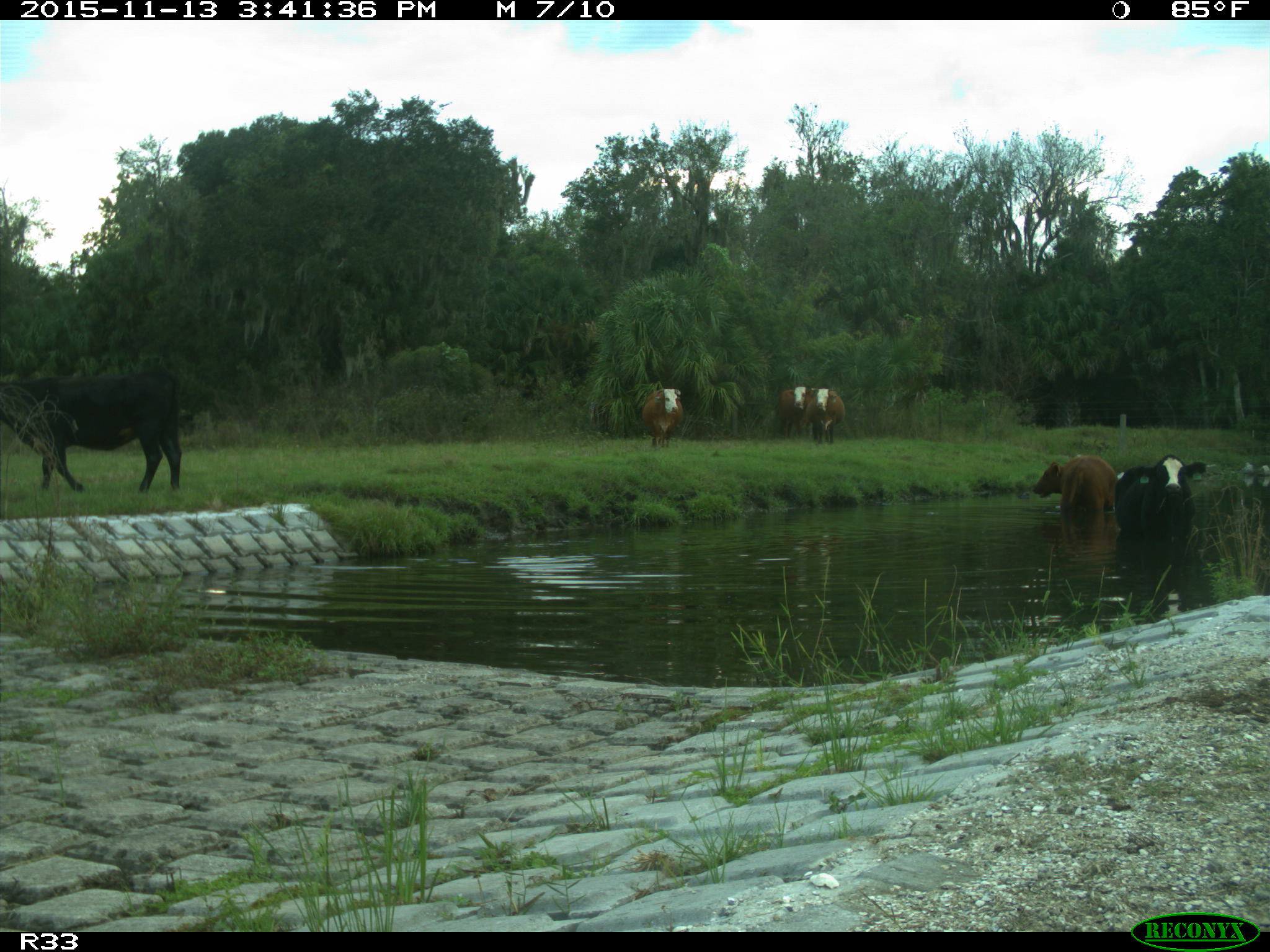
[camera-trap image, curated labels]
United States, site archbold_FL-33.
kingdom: Animalia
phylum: Chordata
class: Mammalia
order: Artiodactyla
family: Bovidae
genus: Bos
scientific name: Bos taurus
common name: domestic cow